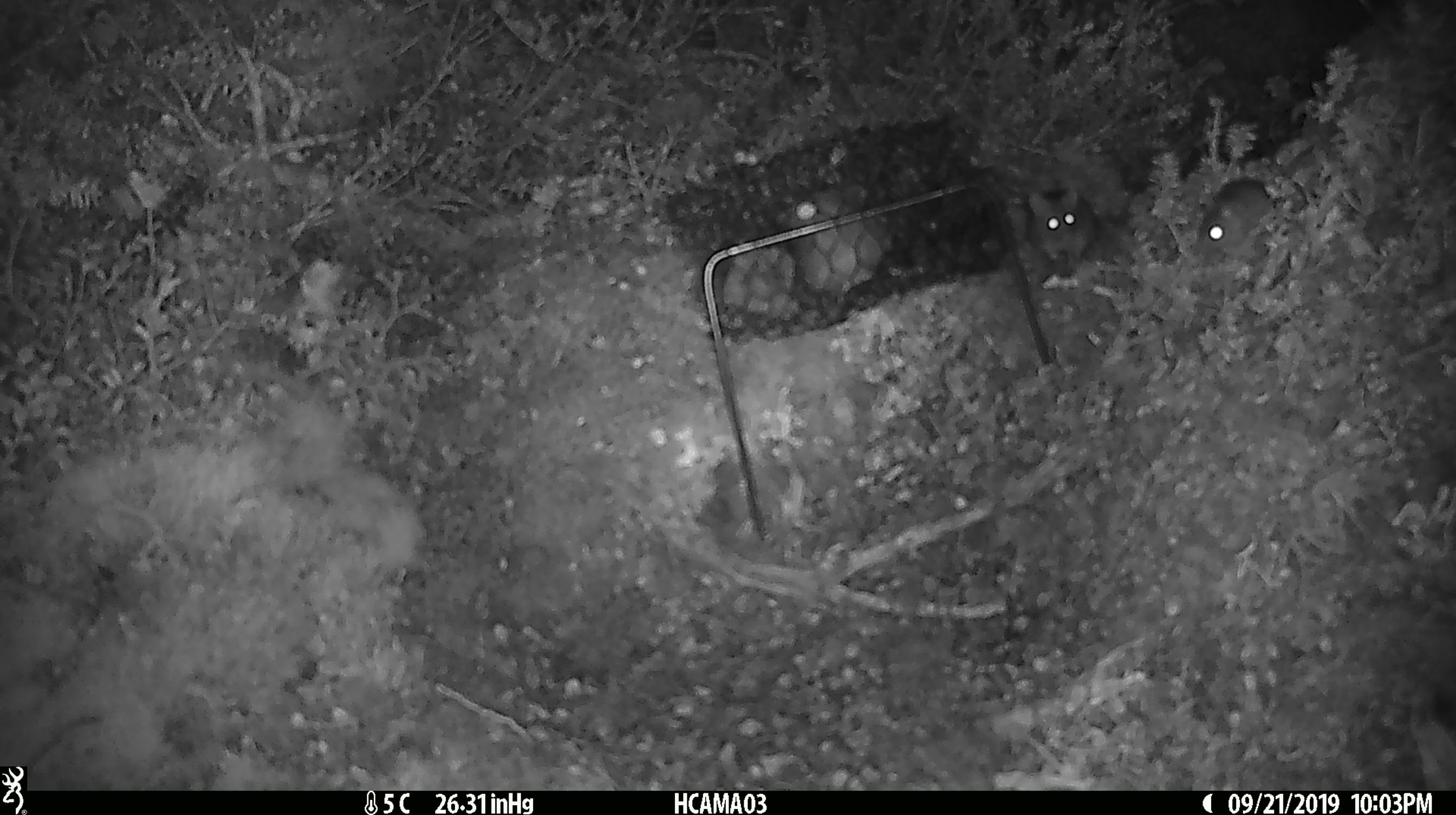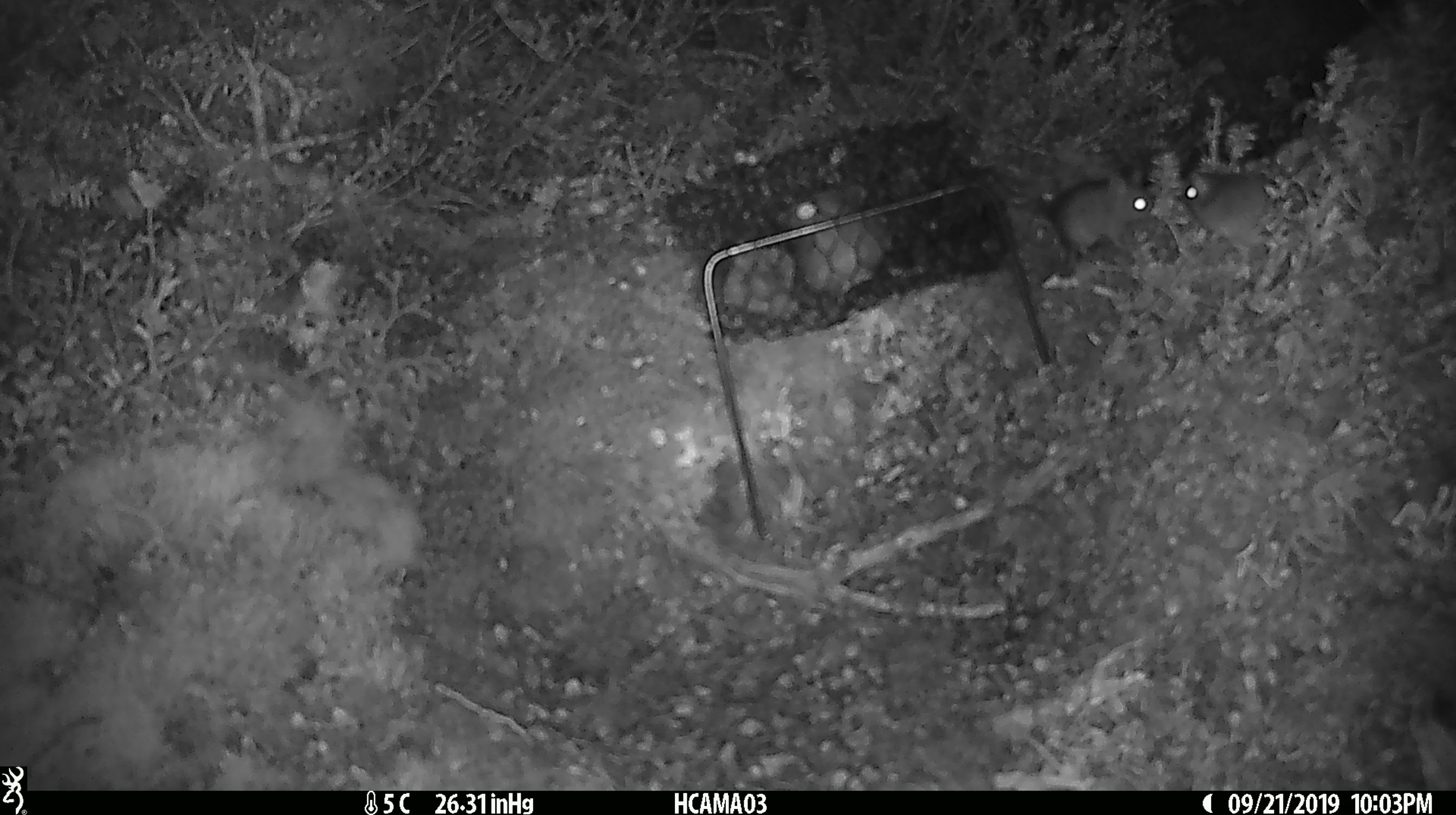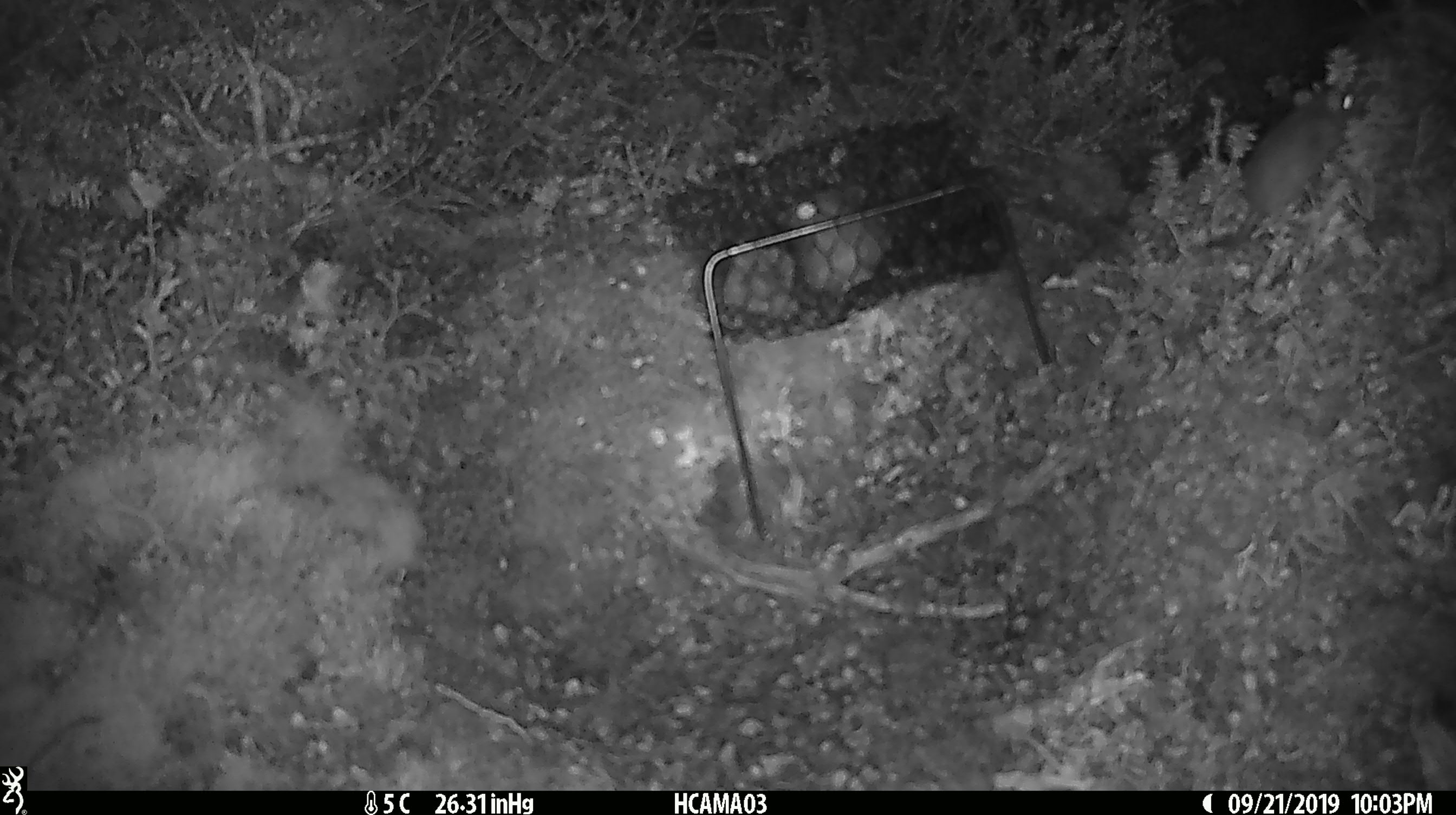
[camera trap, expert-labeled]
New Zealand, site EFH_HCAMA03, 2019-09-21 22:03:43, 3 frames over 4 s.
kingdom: Animalia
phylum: Chordata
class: Mammalia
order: Rodentia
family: Muridae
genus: Rattus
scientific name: Rattus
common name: rat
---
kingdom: Animalia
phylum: Chordata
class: Mammalia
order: Rodentia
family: Muridae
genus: Mus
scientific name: Mus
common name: mouse